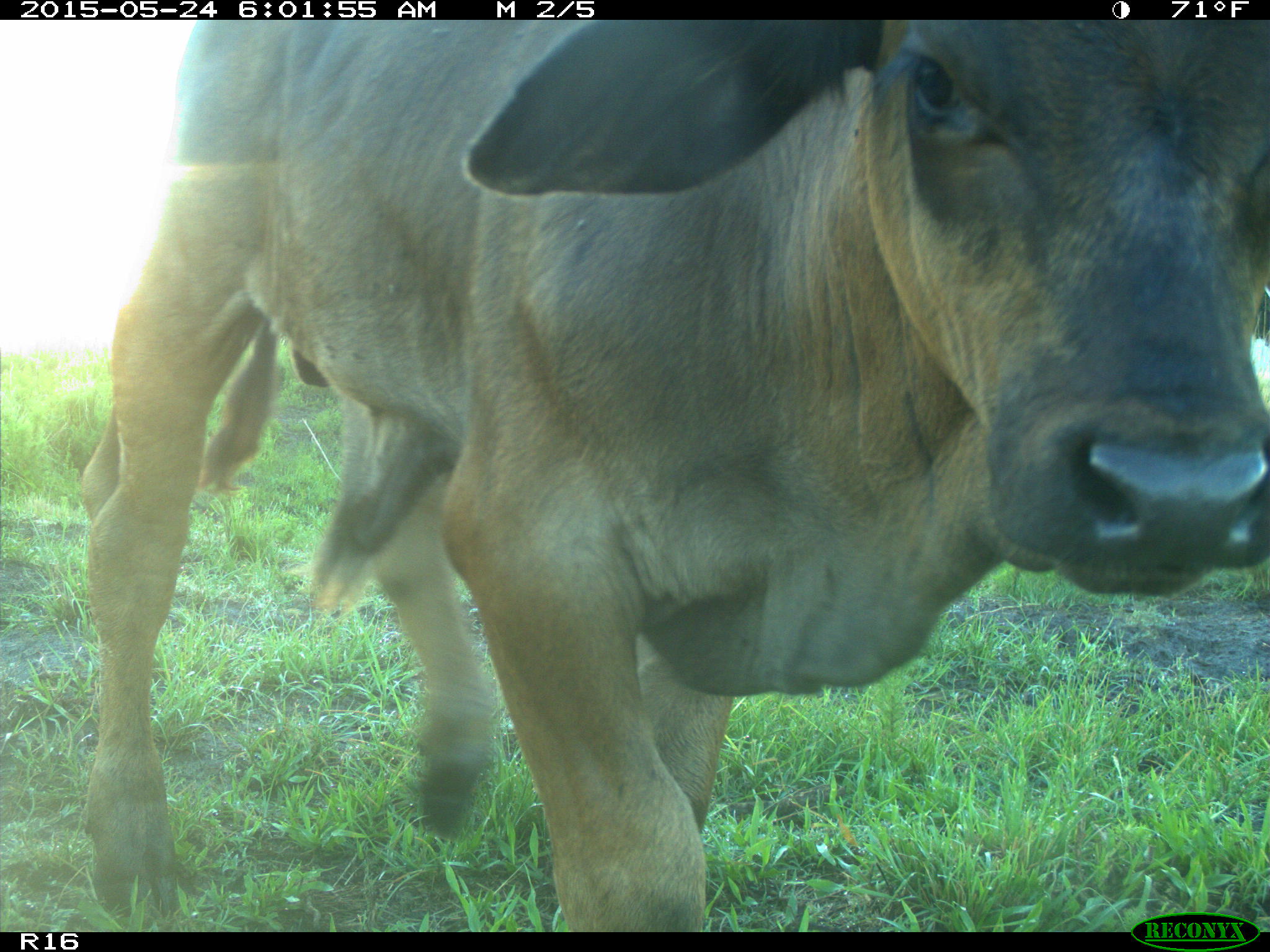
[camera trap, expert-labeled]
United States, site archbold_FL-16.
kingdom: Animalia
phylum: Chordata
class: Mammalia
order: Artiodactyla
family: Bovidae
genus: Bos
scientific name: Bos taurus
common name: domestic cow